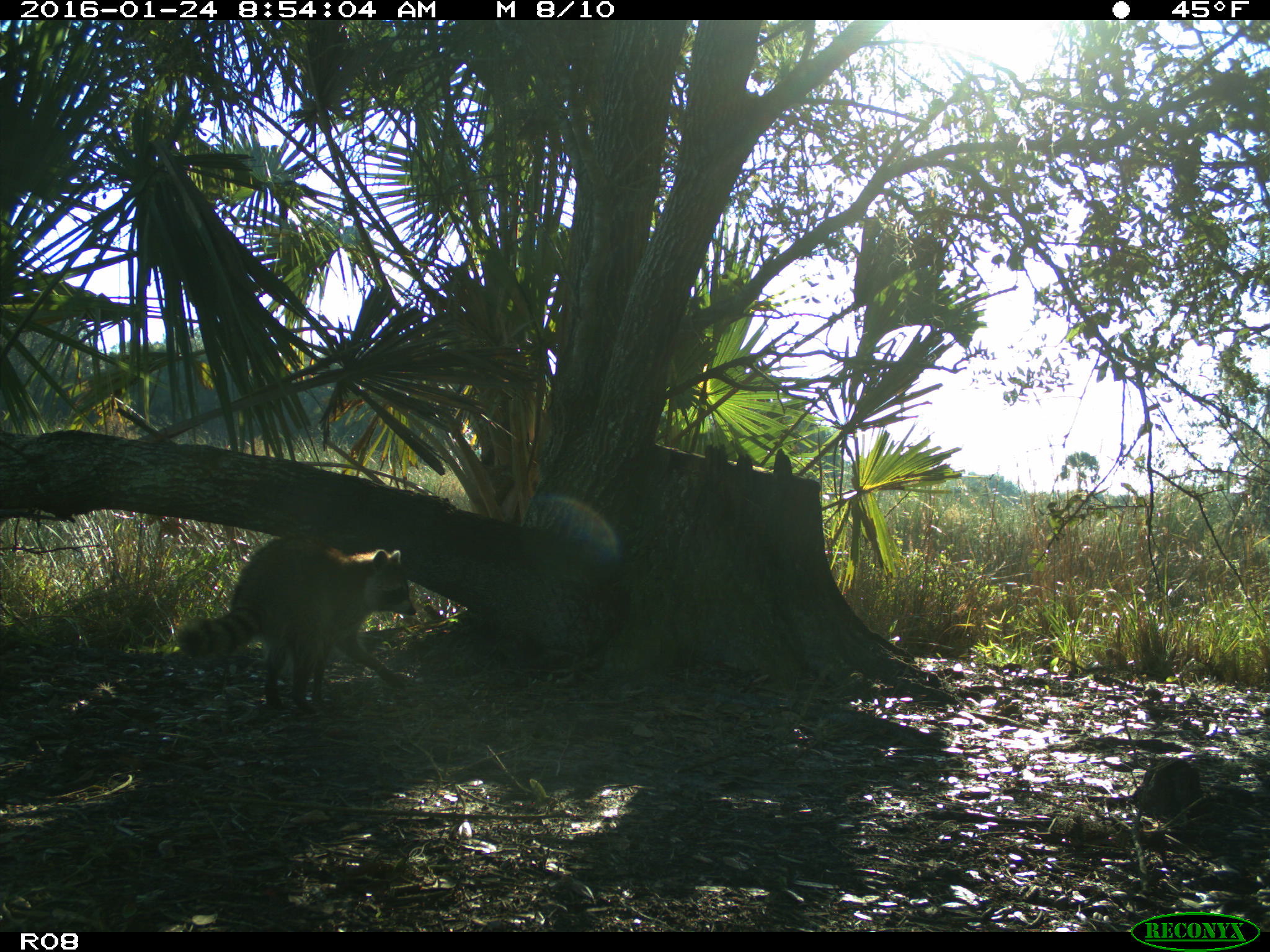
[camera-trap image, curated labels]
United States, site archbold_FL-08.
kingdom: Animalia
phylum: Chordata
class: Mammalia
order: Carnivora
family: Procyonidae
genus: Procyon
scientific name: Procyon lotor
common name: common raccoon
Procyon lotor (common raccoon).